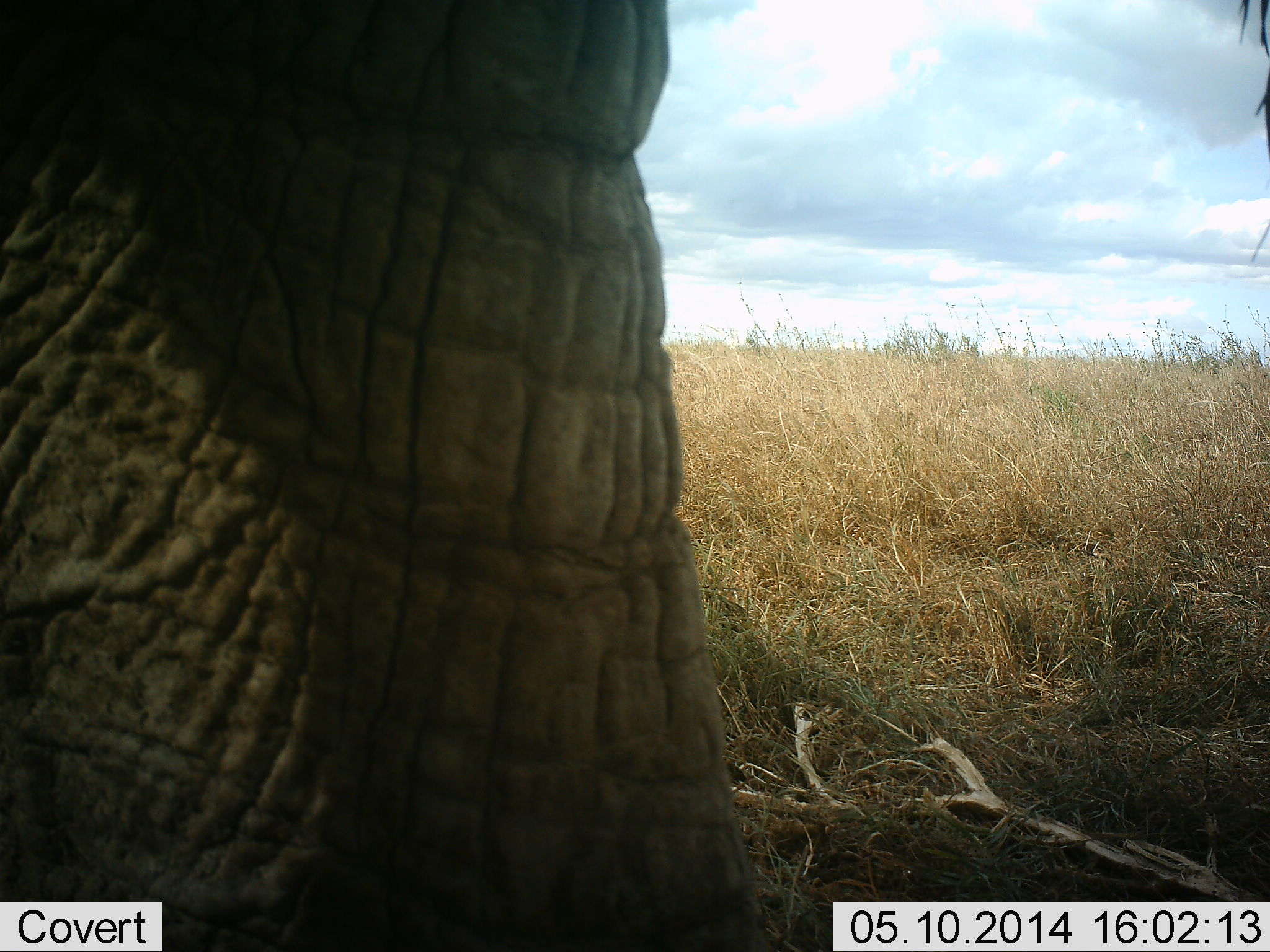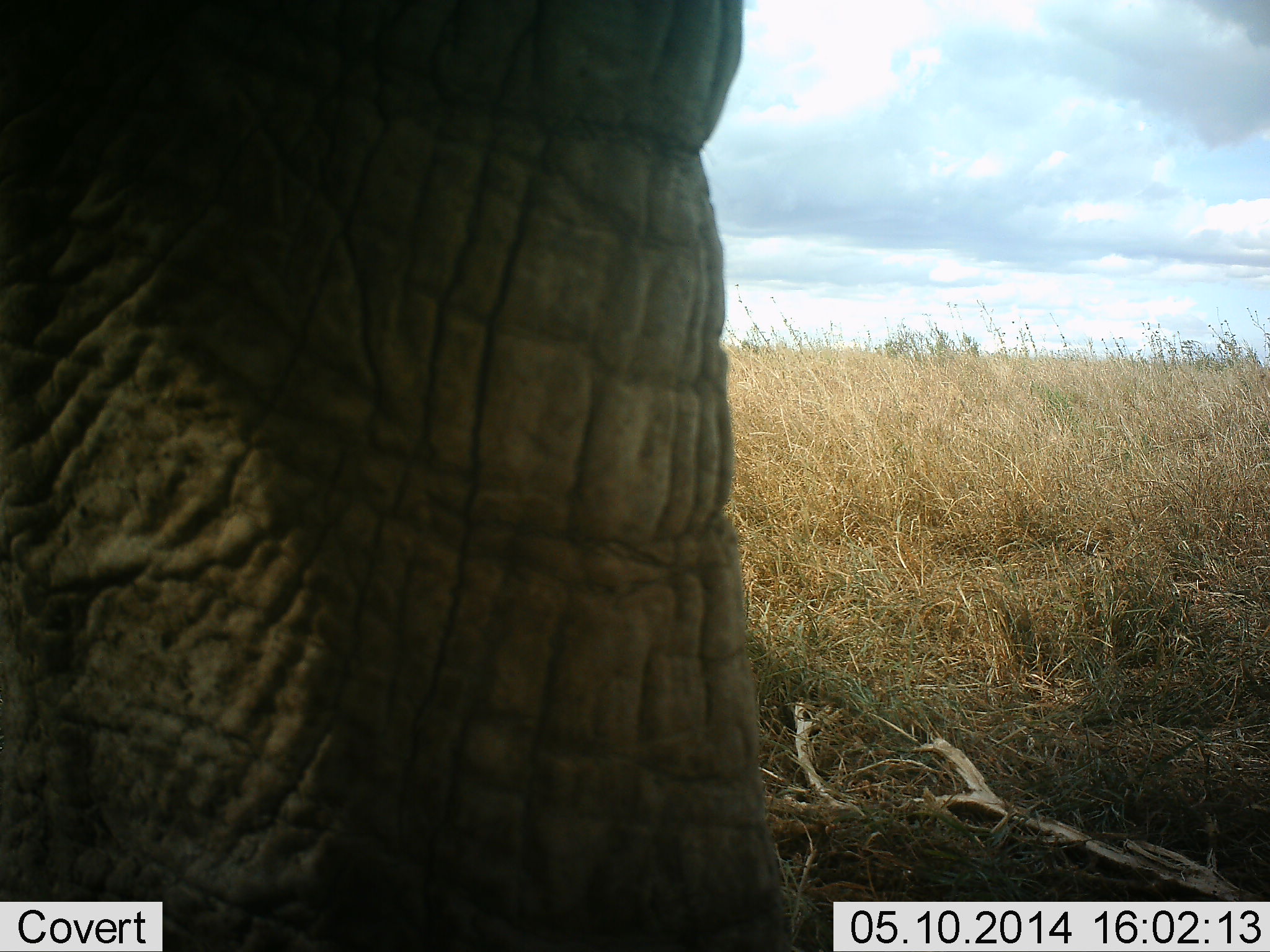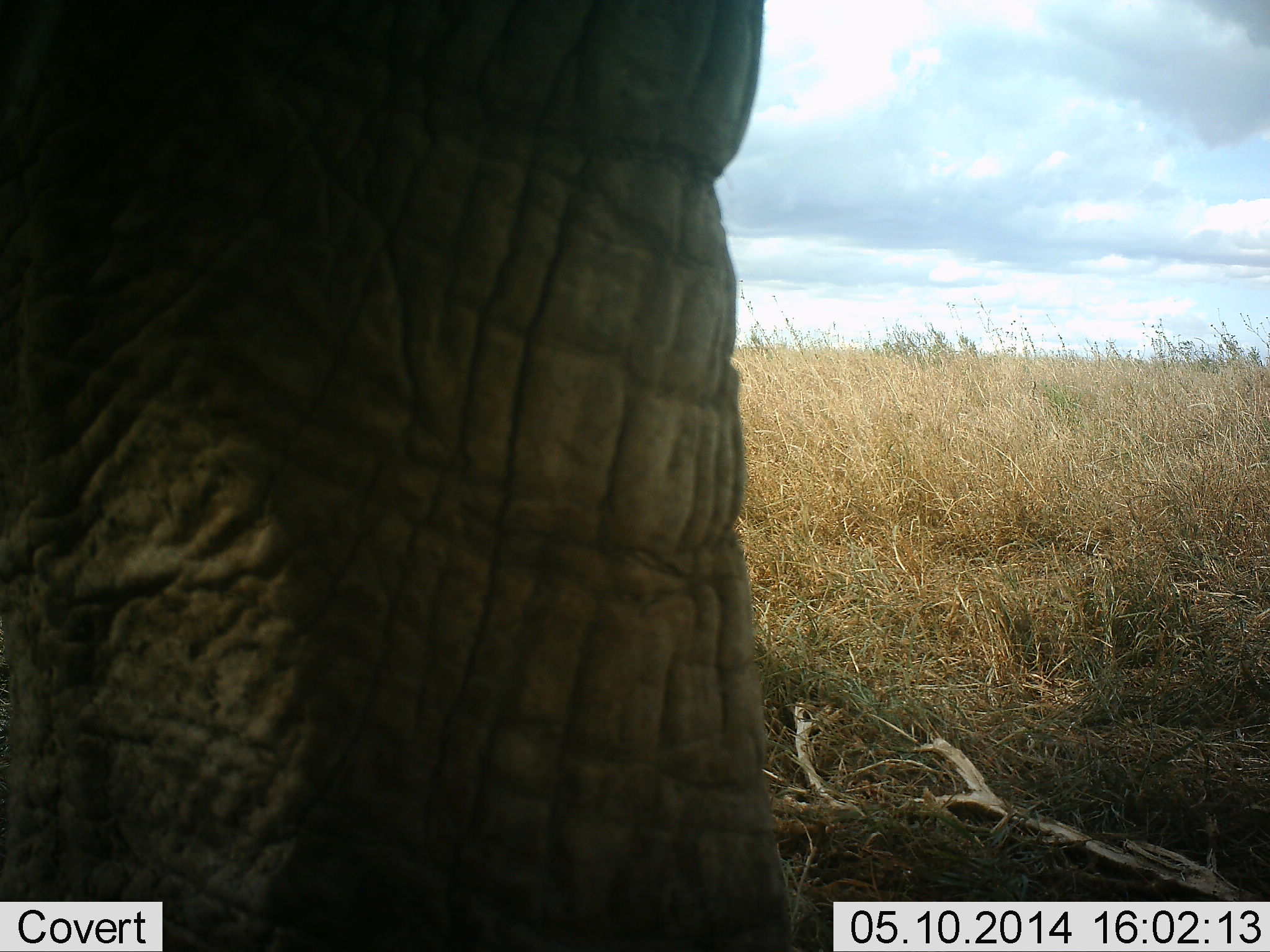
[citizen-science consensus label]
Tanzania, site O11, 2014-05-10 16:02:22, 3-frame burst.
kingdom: Animalia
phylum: Chordata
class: Mammalia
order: Proboscidea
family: Elephantidae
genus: Loxodonta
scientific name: Loxodonta africana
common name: african bush elephant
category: elephant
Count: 1.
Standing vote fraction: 80%.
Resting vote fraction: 0%.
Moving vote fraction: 20%.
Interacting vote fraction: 0%.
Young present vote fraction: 0%.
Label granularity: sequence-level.